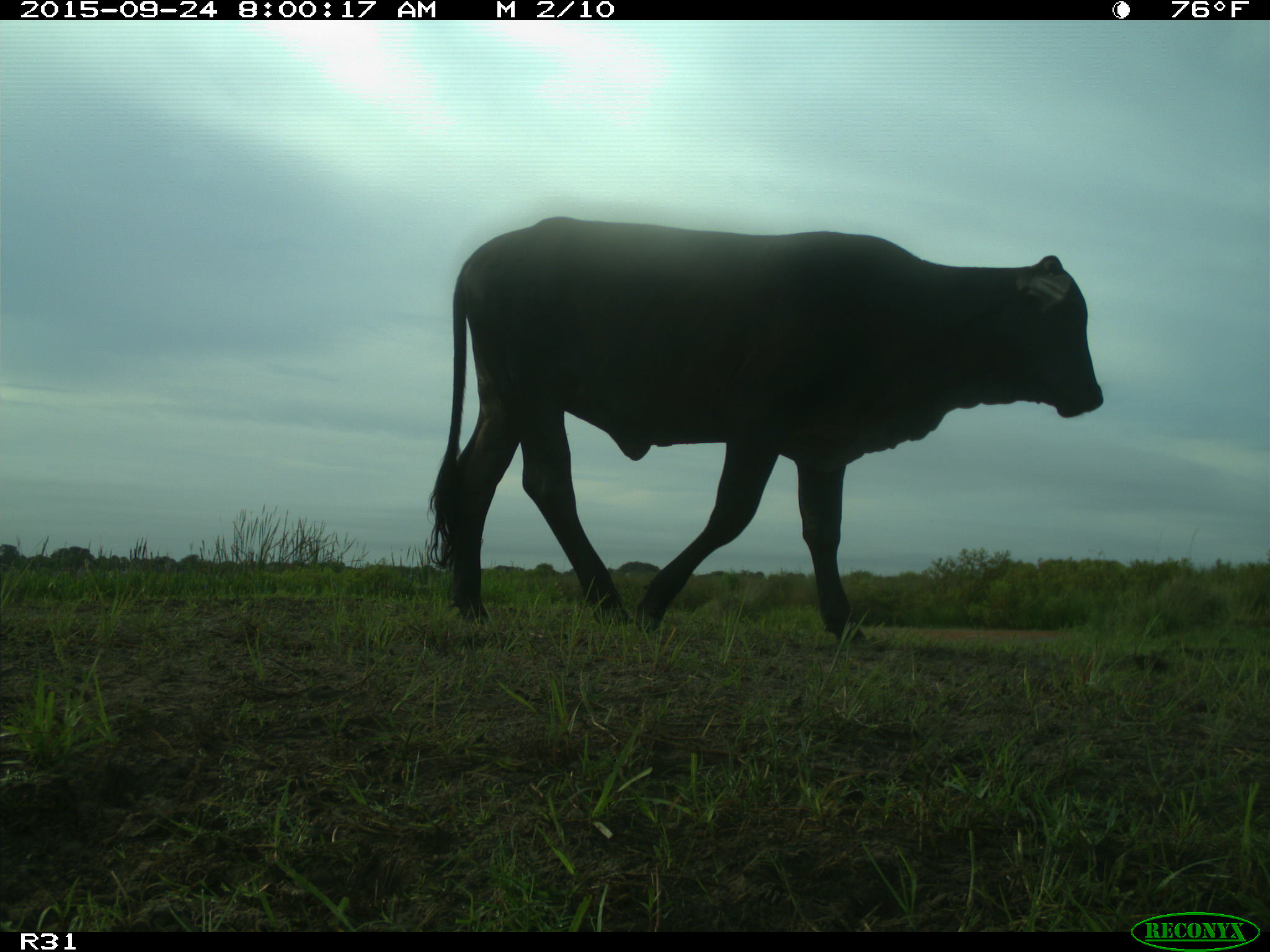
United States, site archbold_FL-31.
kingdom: Animalia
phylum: Chordata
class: Mammalia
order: Artiodactyla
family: Bovidae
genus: Bos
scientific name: Bos taurus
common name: domestic cow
Bos taurus (domestic cow).